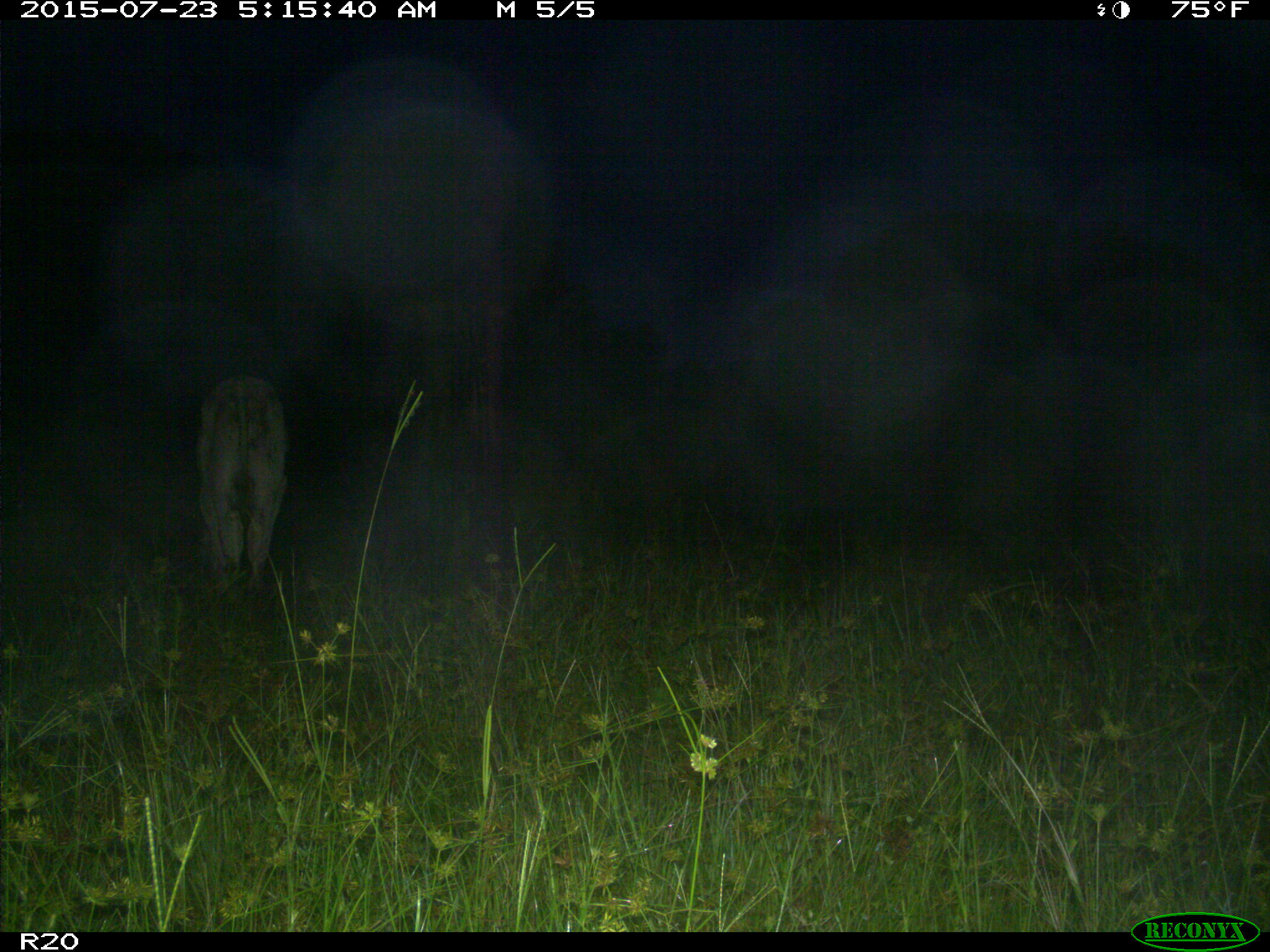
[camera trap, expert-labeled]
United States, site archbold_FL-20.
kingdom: Animalia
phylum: Chordata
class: Mammalia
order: Artiodactyla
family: Bovidae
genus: Bos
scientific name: Bos taurus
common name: domestic cow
Bos taurus (domestic cow).